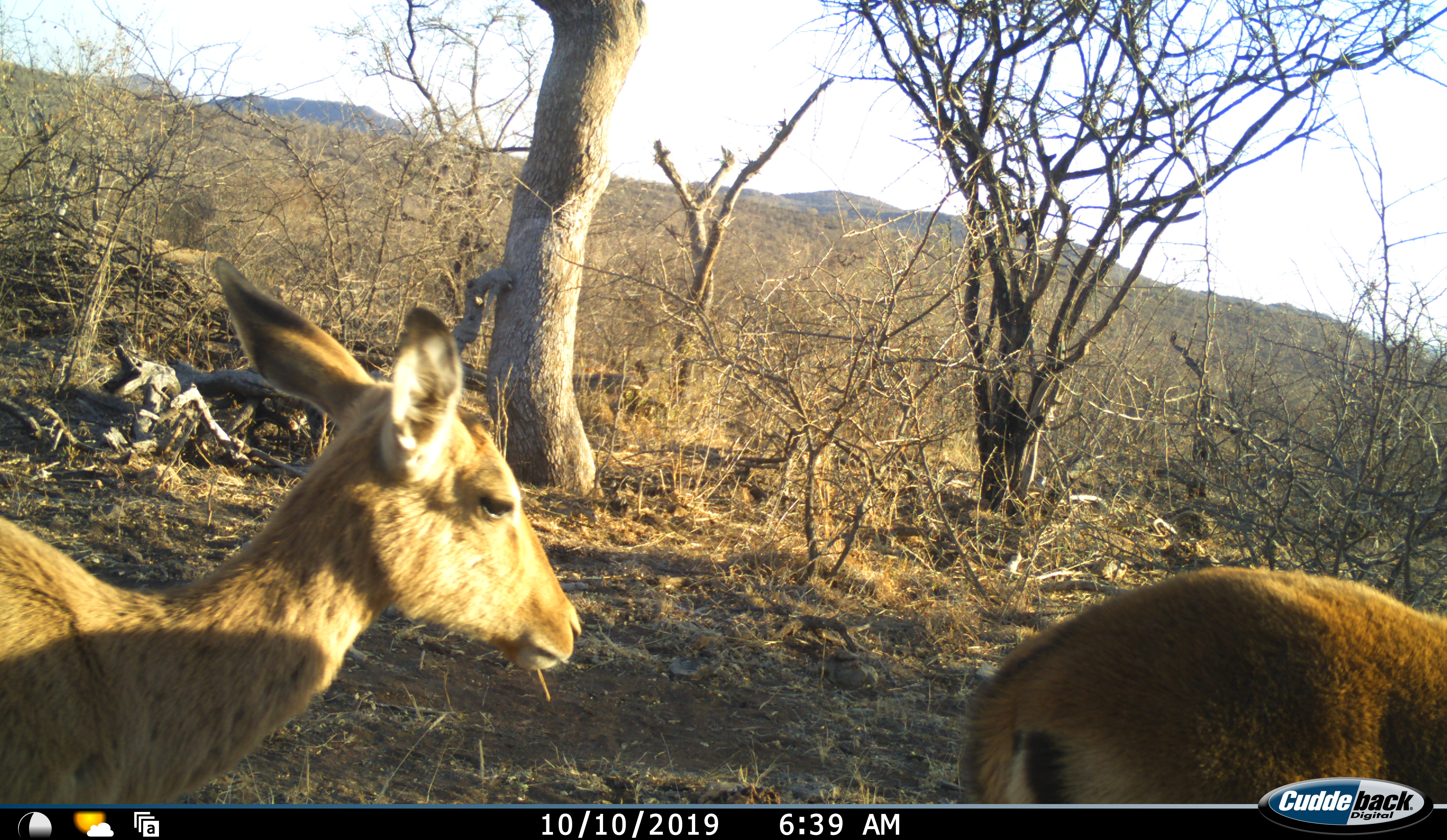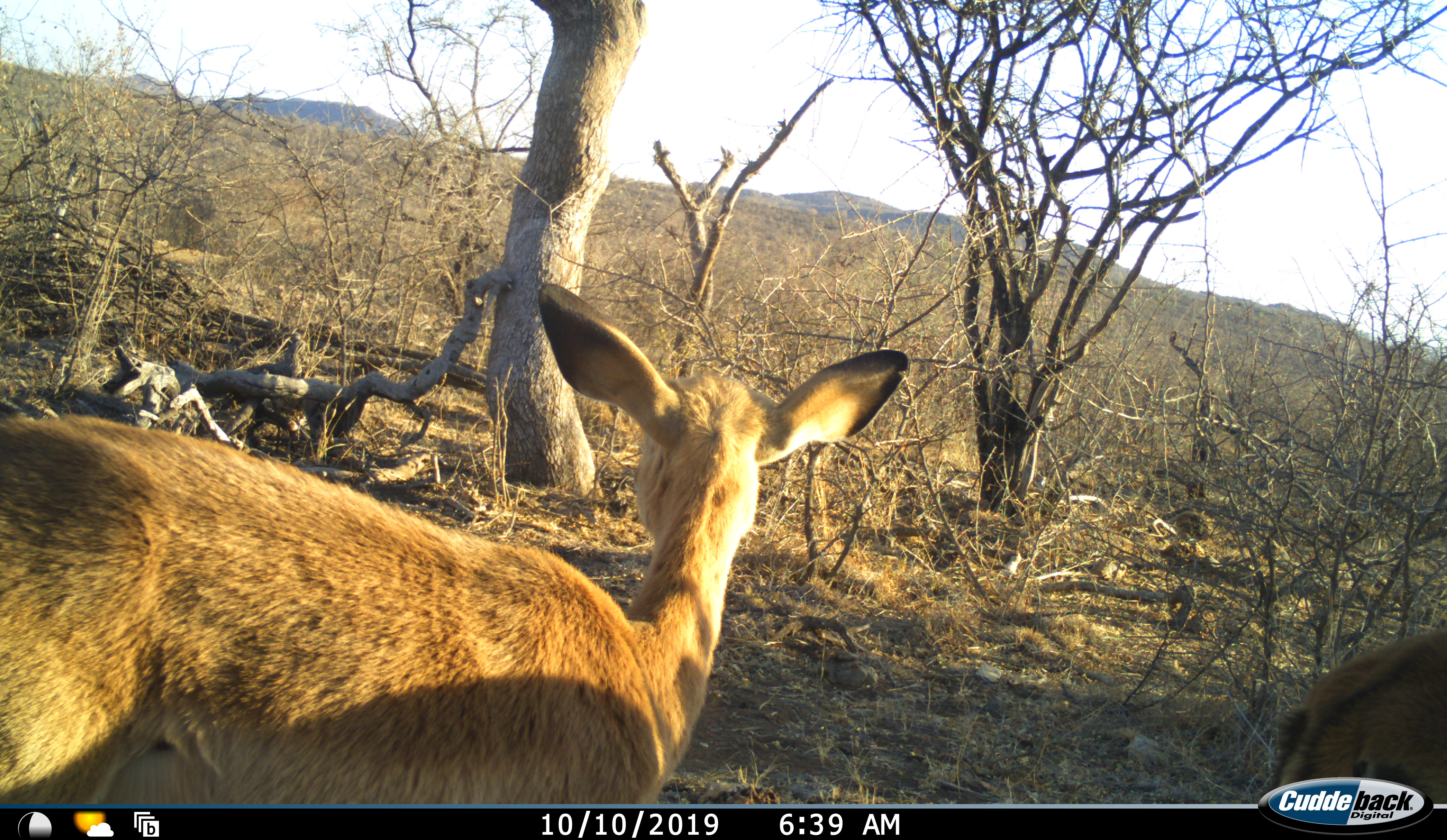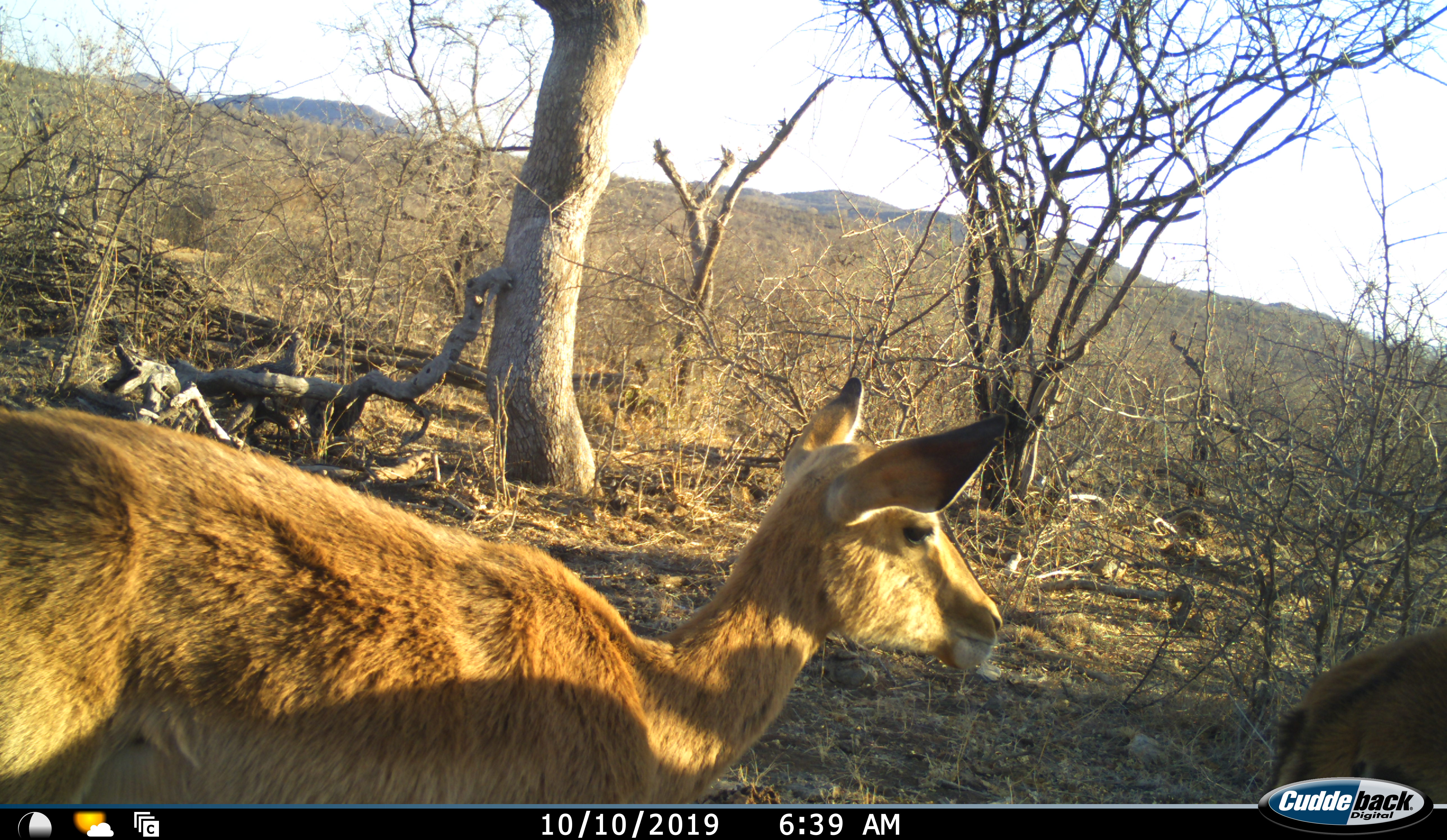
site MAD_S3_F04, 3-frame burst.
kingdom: Animalia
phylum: Chordata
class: Mammalia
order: Artiodactyla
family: Bovidae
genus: Aepyceros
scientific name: Aepyceros melampus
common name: impala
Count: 2.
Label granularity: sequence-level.